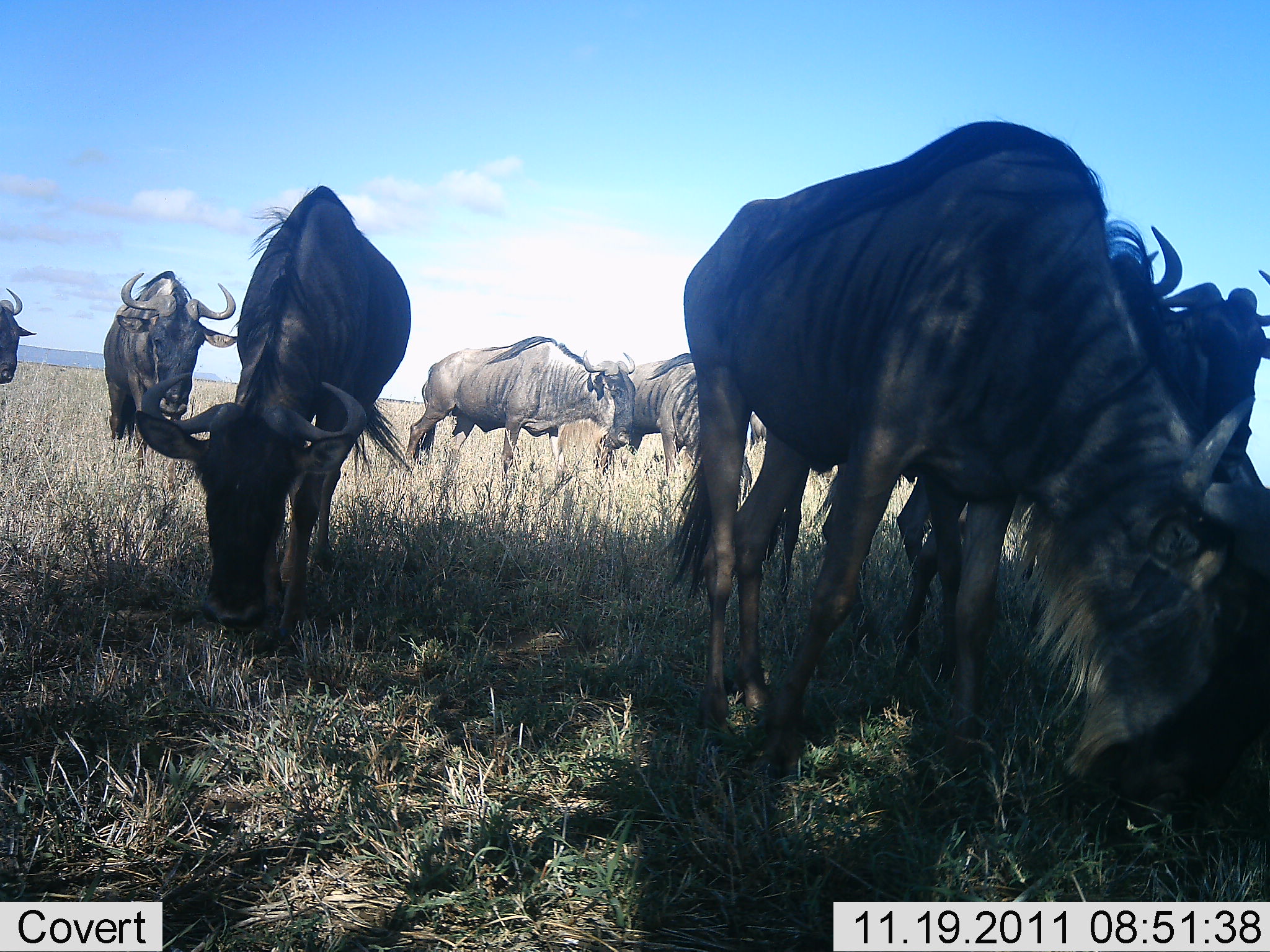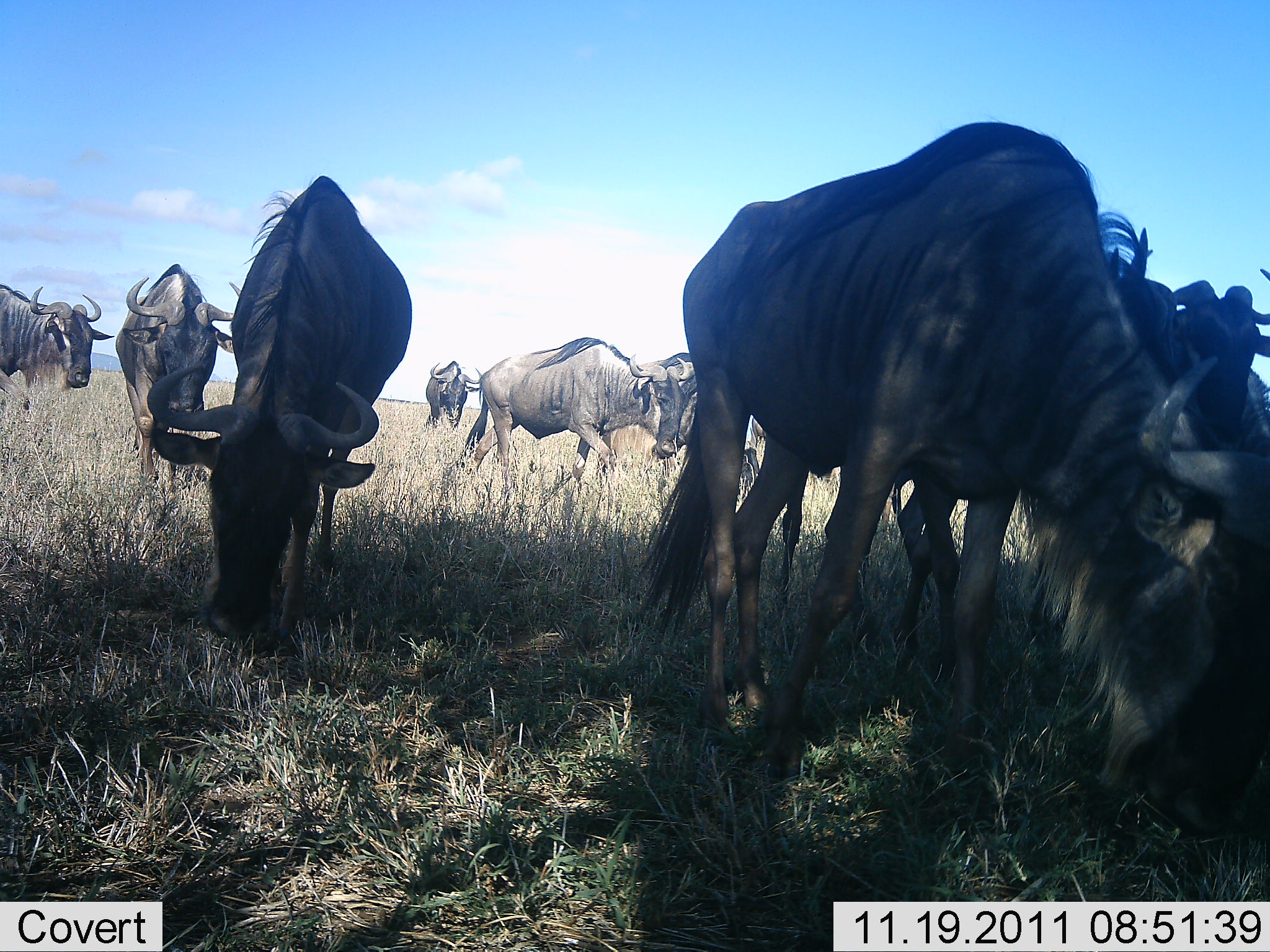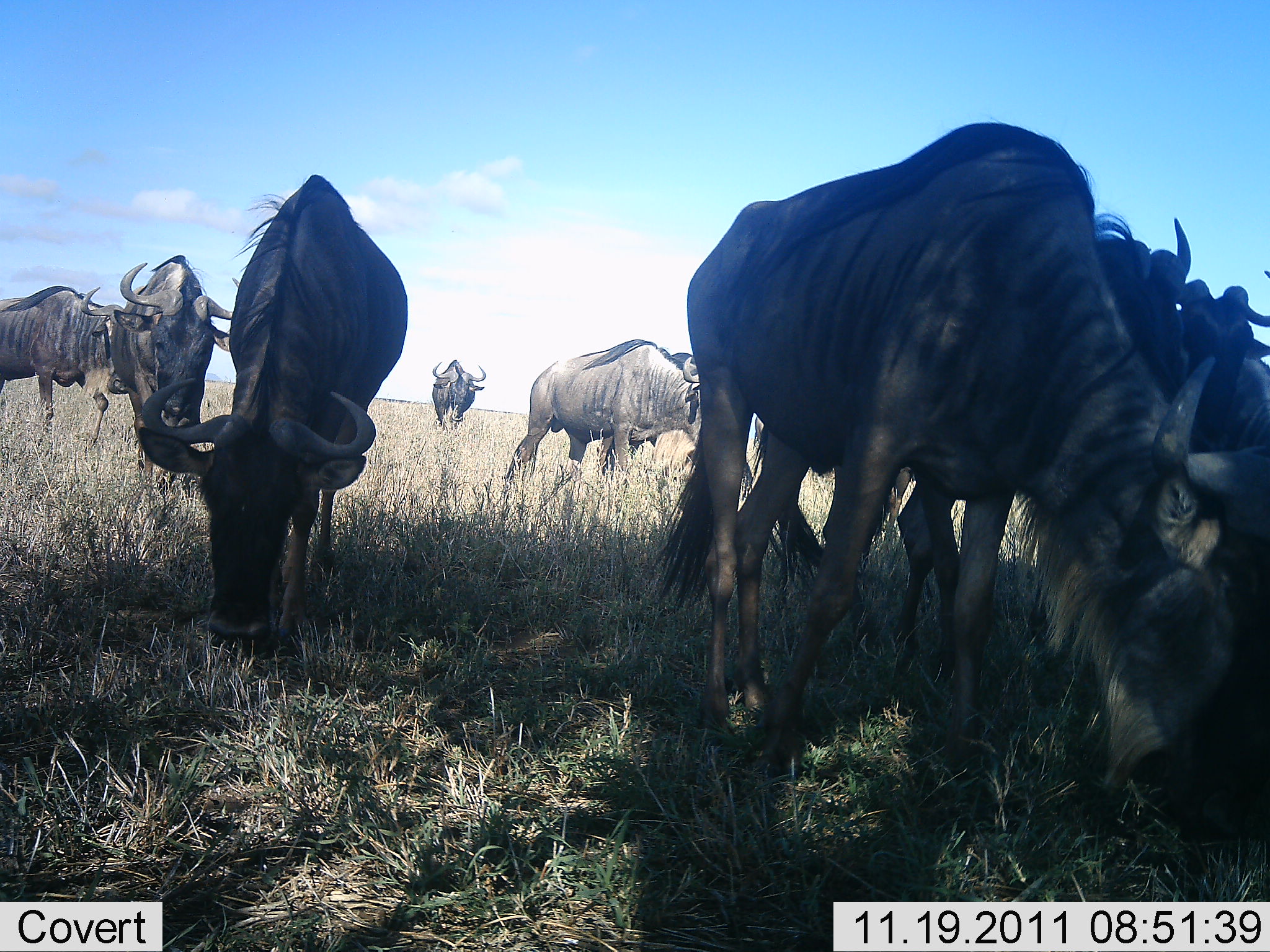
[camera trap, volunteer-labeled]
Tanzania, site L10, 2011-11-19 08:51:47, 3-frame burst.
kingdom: Animalia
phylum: Chordata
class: Mammalia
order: Artiodactyla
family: Bovidae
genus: Connochaetes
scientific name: Connochaetes taurinus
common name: blue wildebeest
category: wildebeest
Wildebeest (blue wildebeest) (Connochaetes taurinus), count 9. Behavior (volunteer vote fractions): standing 33%, resting 8%, moving 58%, interacting 0%. Young present (vote fraction): 0%. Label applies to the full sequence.